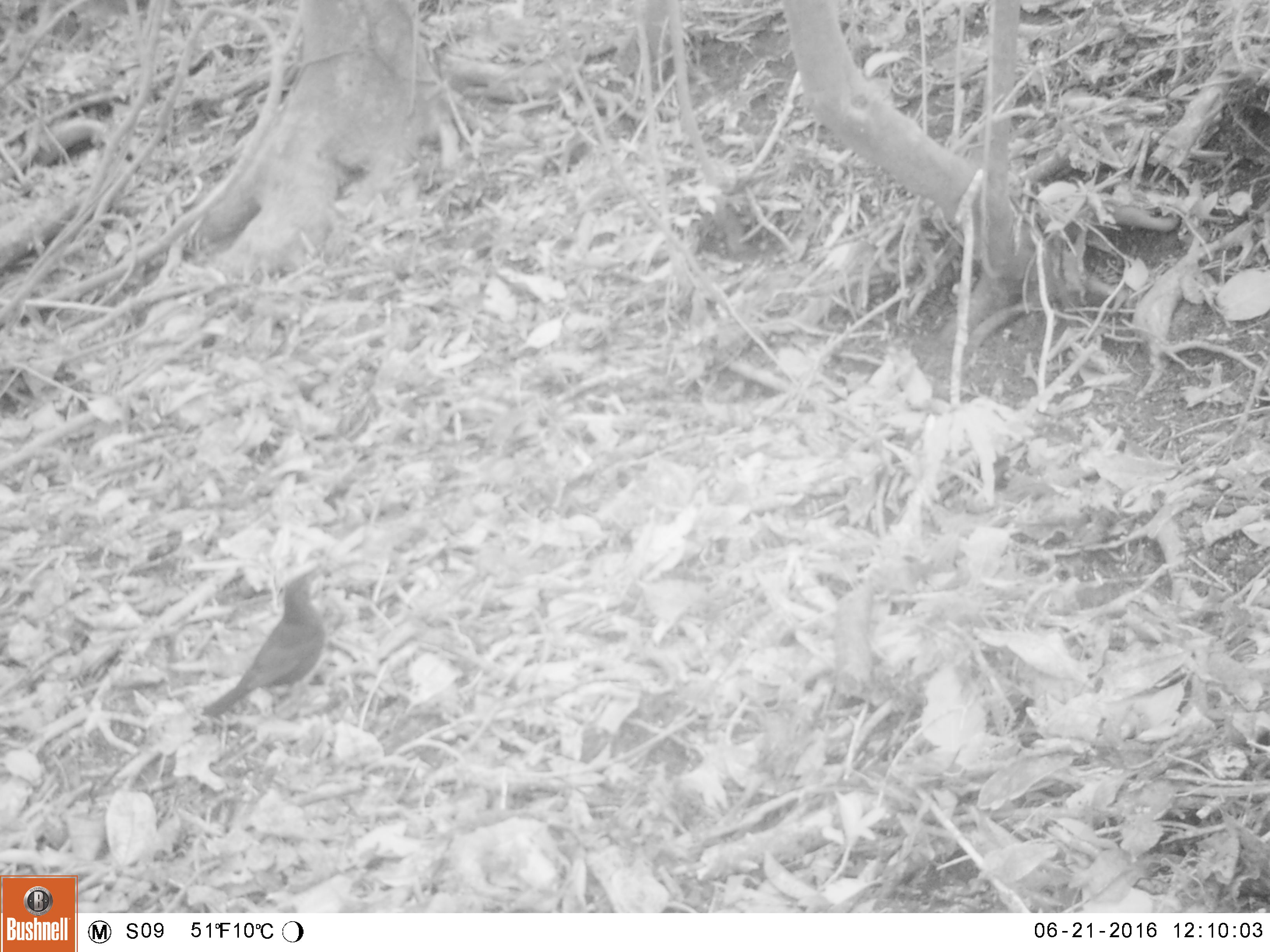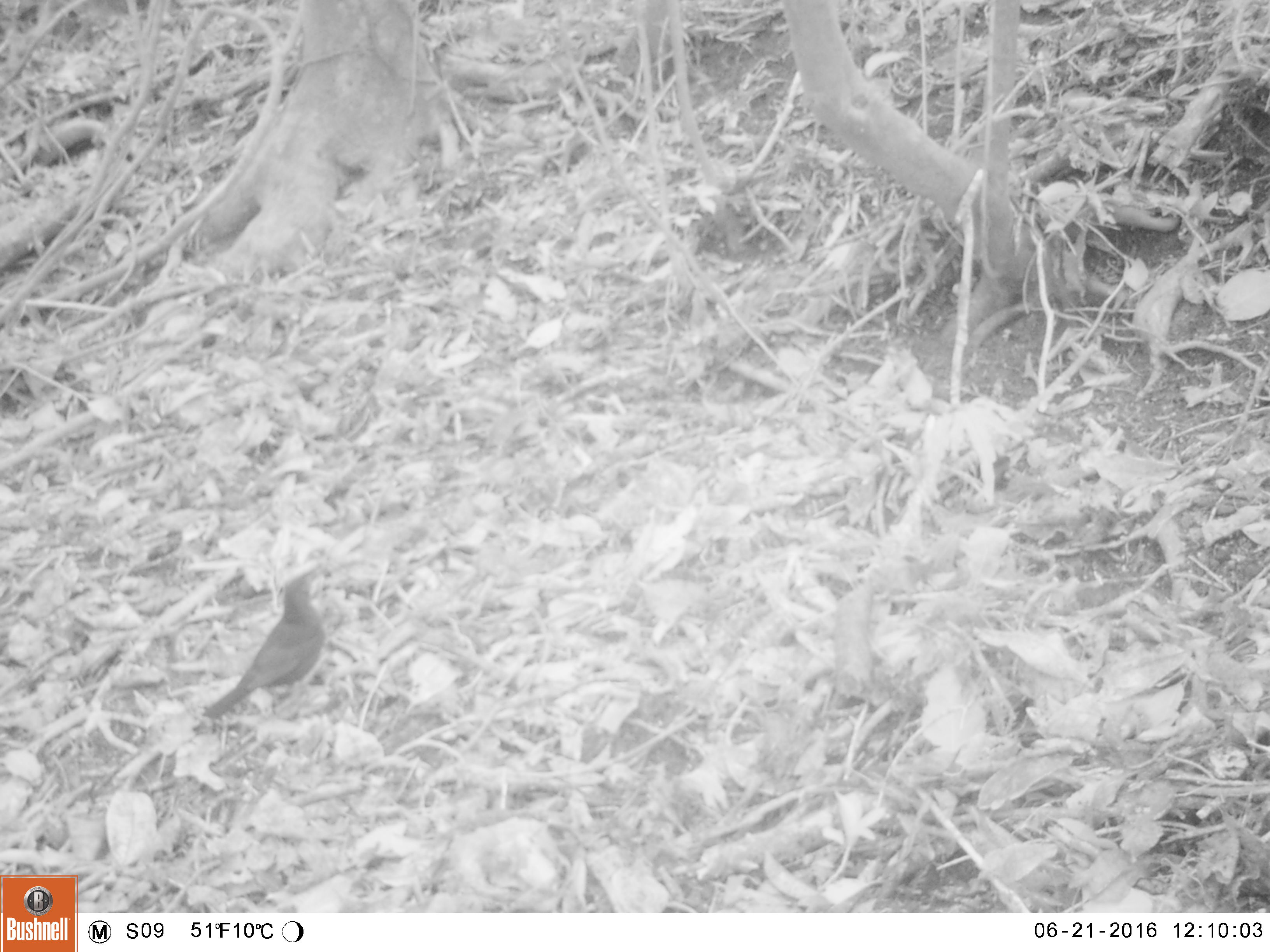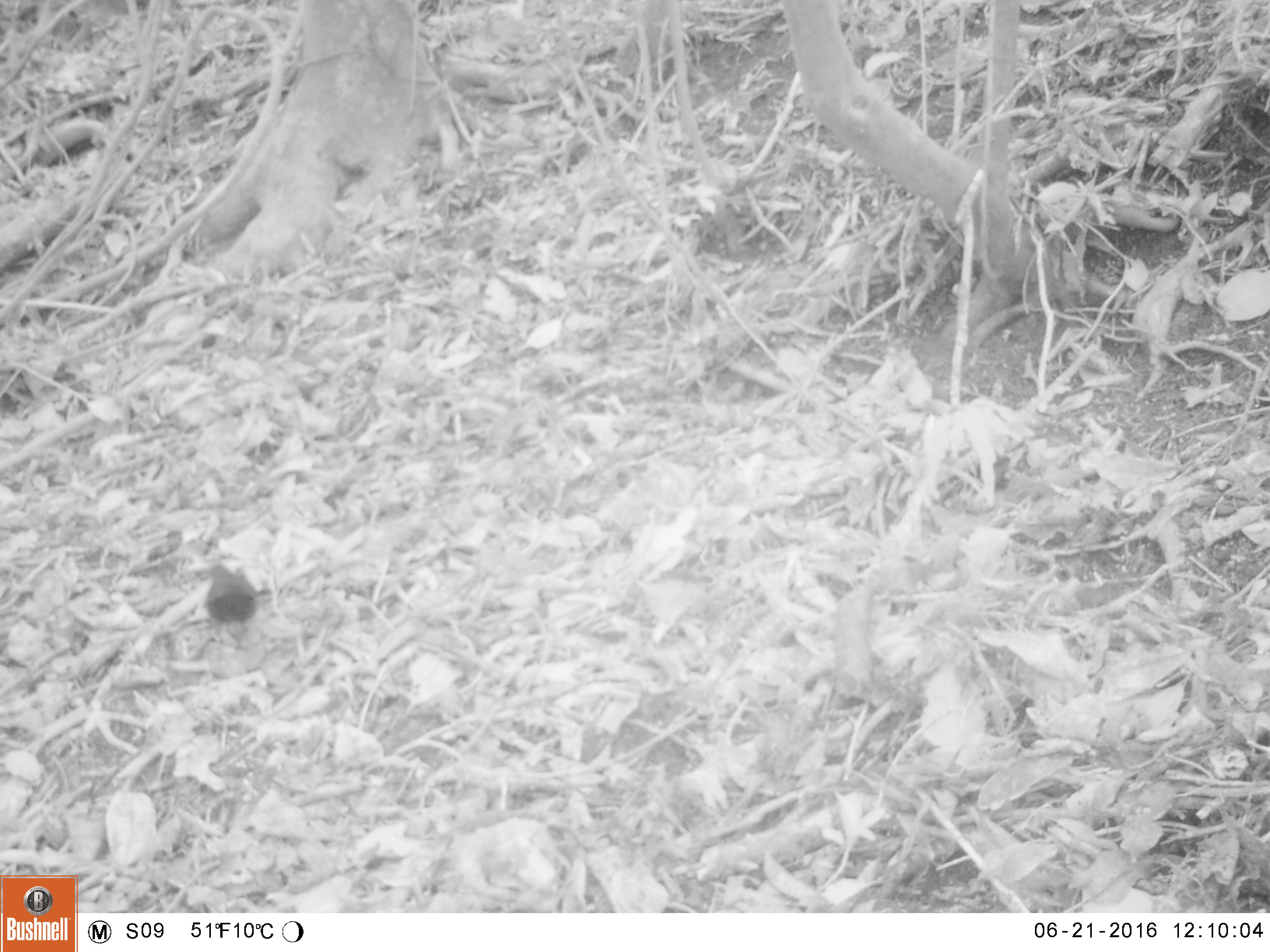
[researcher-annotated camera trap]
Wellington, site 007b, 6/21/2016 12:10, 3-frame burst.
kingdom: Animalia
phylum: Chordata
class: Aves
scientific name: Aves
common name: bird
Bird (Aves).